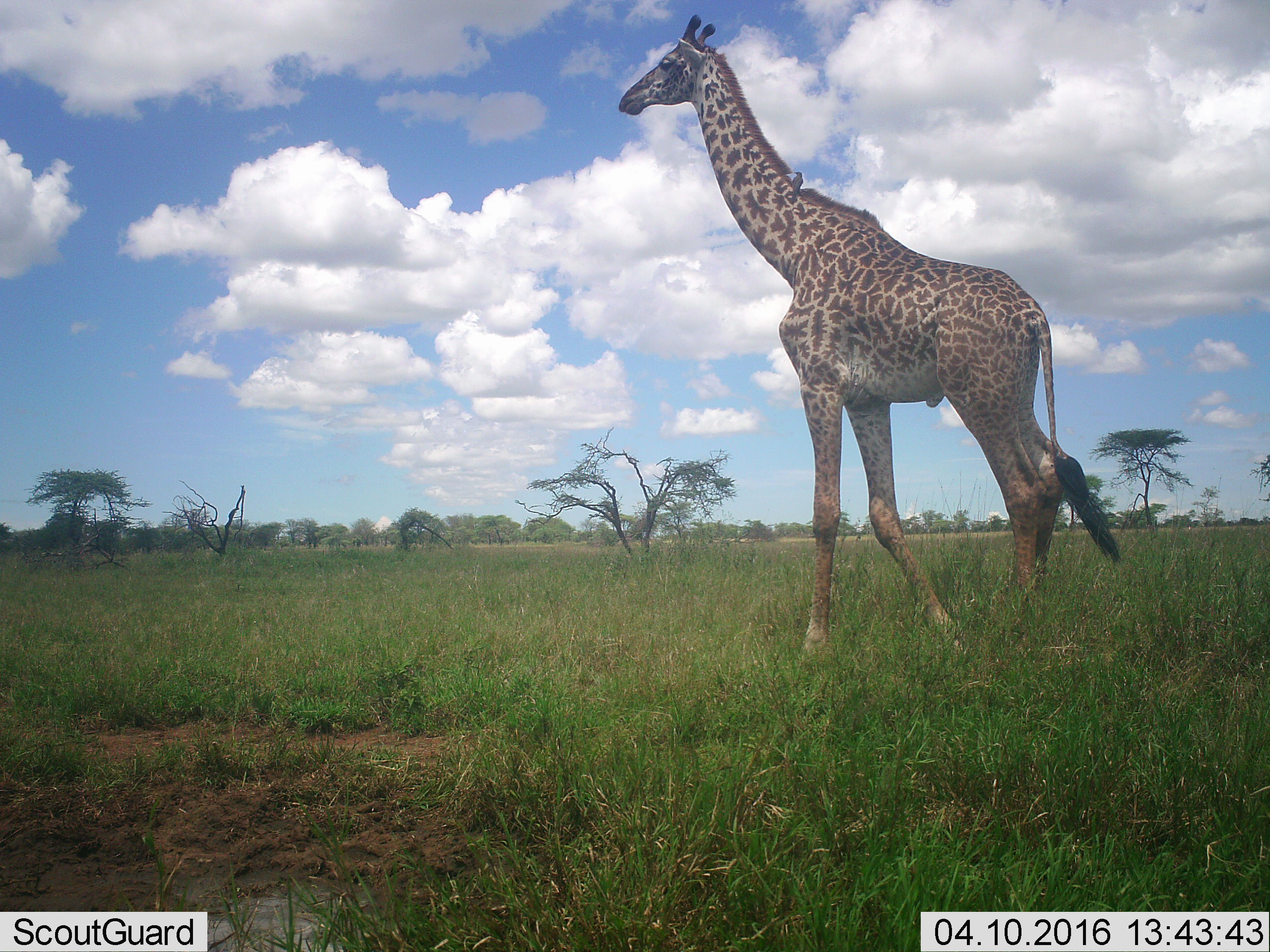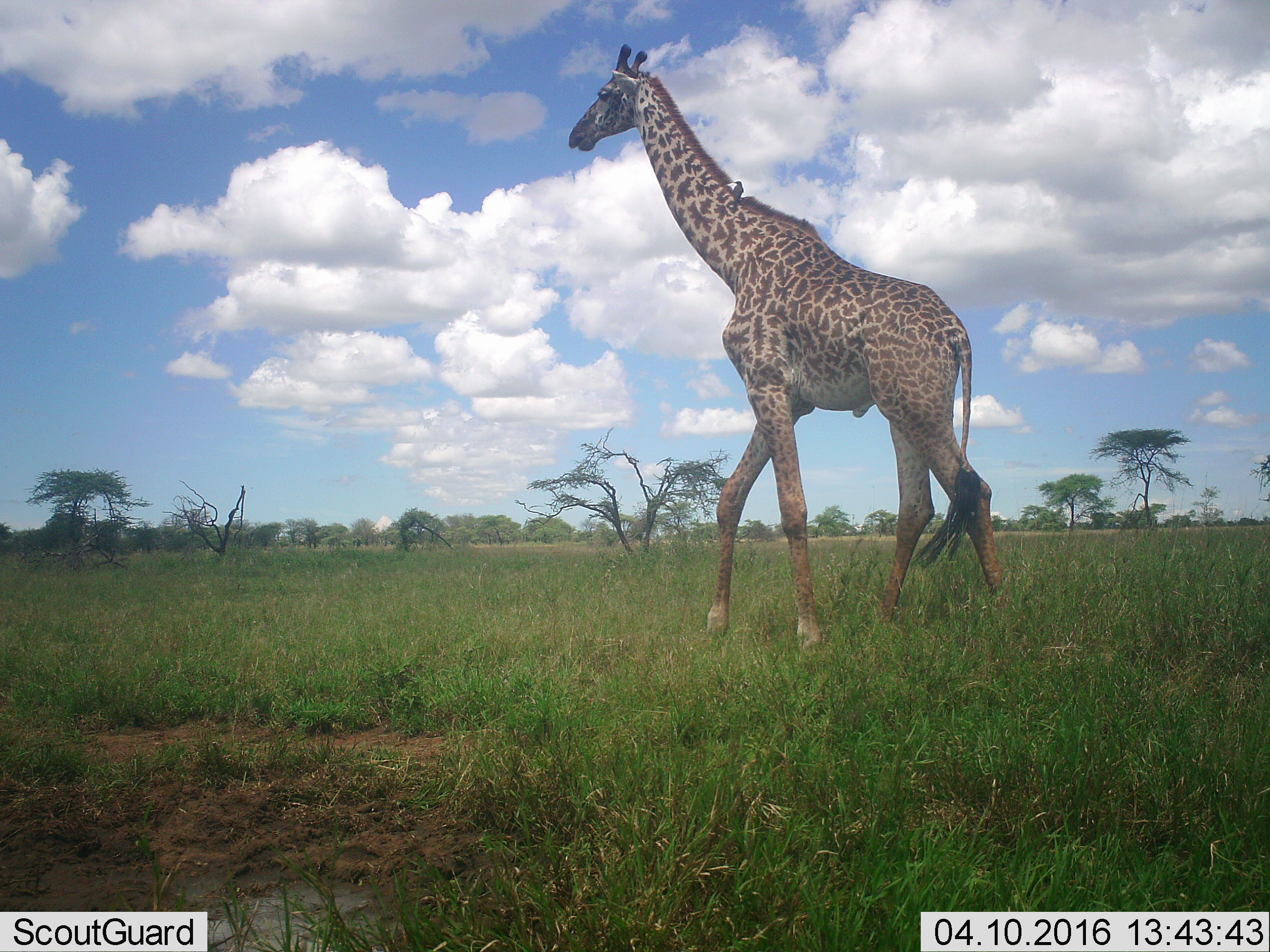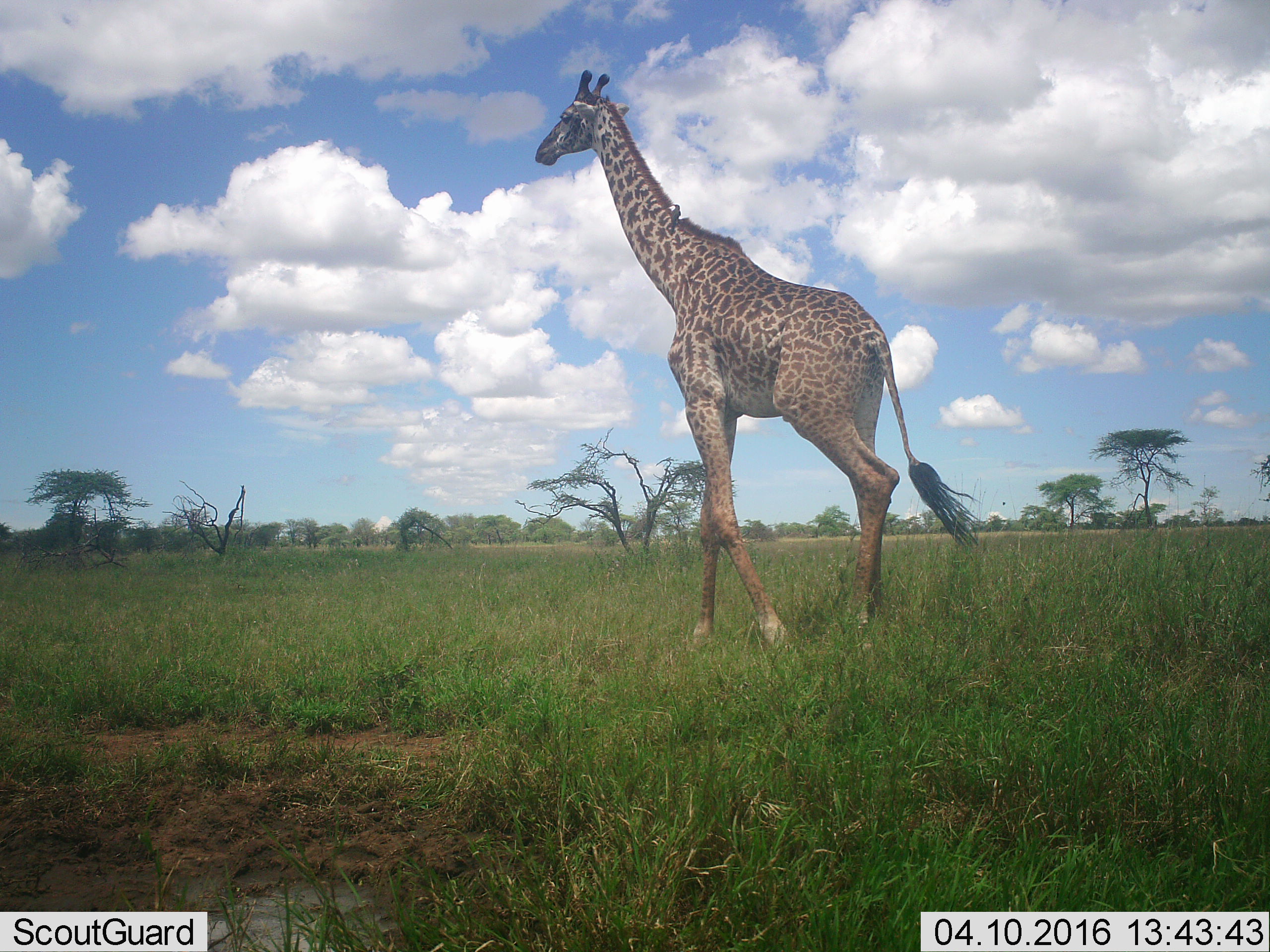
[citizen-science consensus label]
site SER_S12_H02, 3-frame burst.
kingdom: Animalia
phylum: Chordata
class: Mammalia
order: Artiodactyla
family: Giraffidae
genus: Giraffa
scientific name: Giraffa camelopardalis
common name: giraffe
Giraffe (Giraffa camelopardalis), count 1. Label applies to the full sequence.